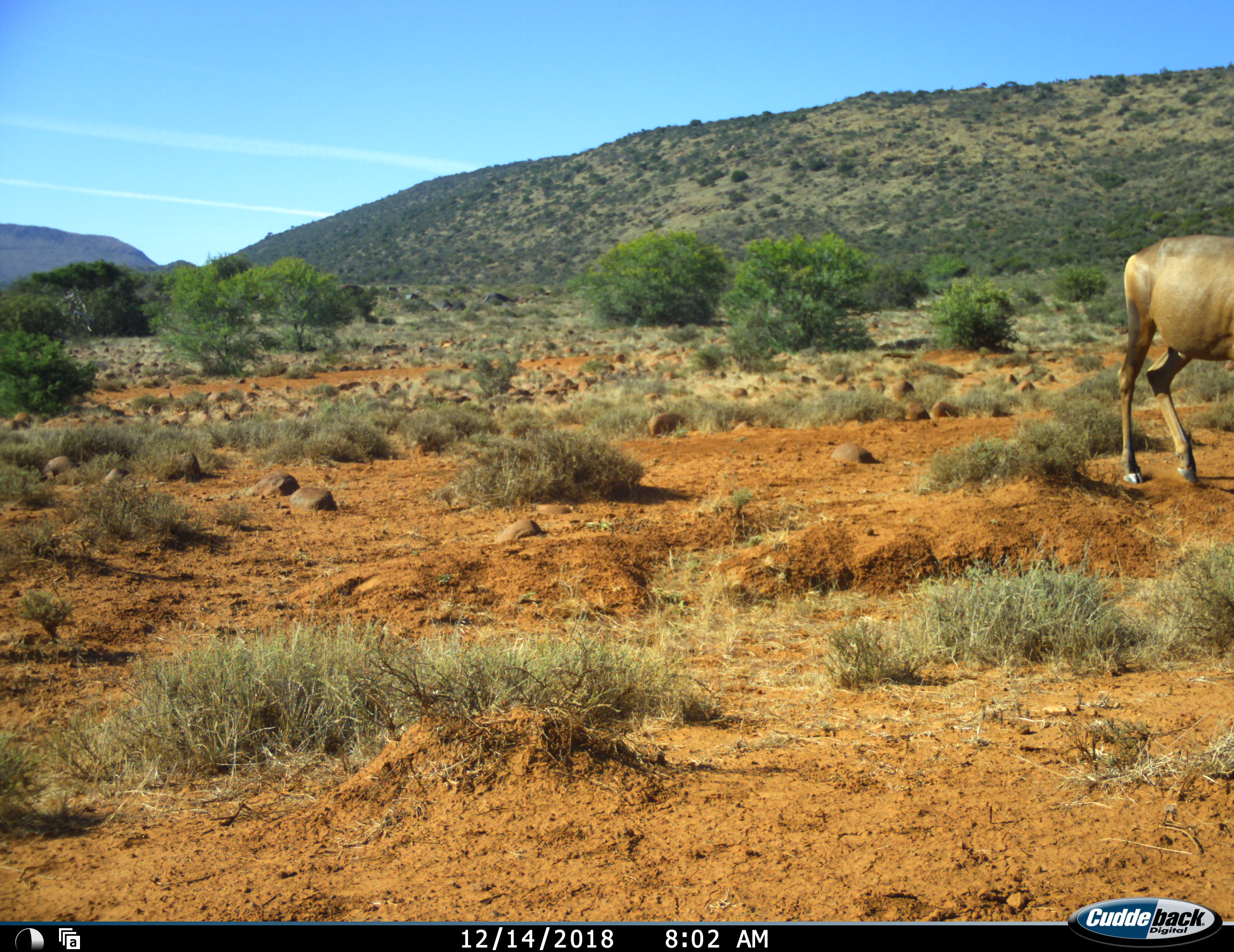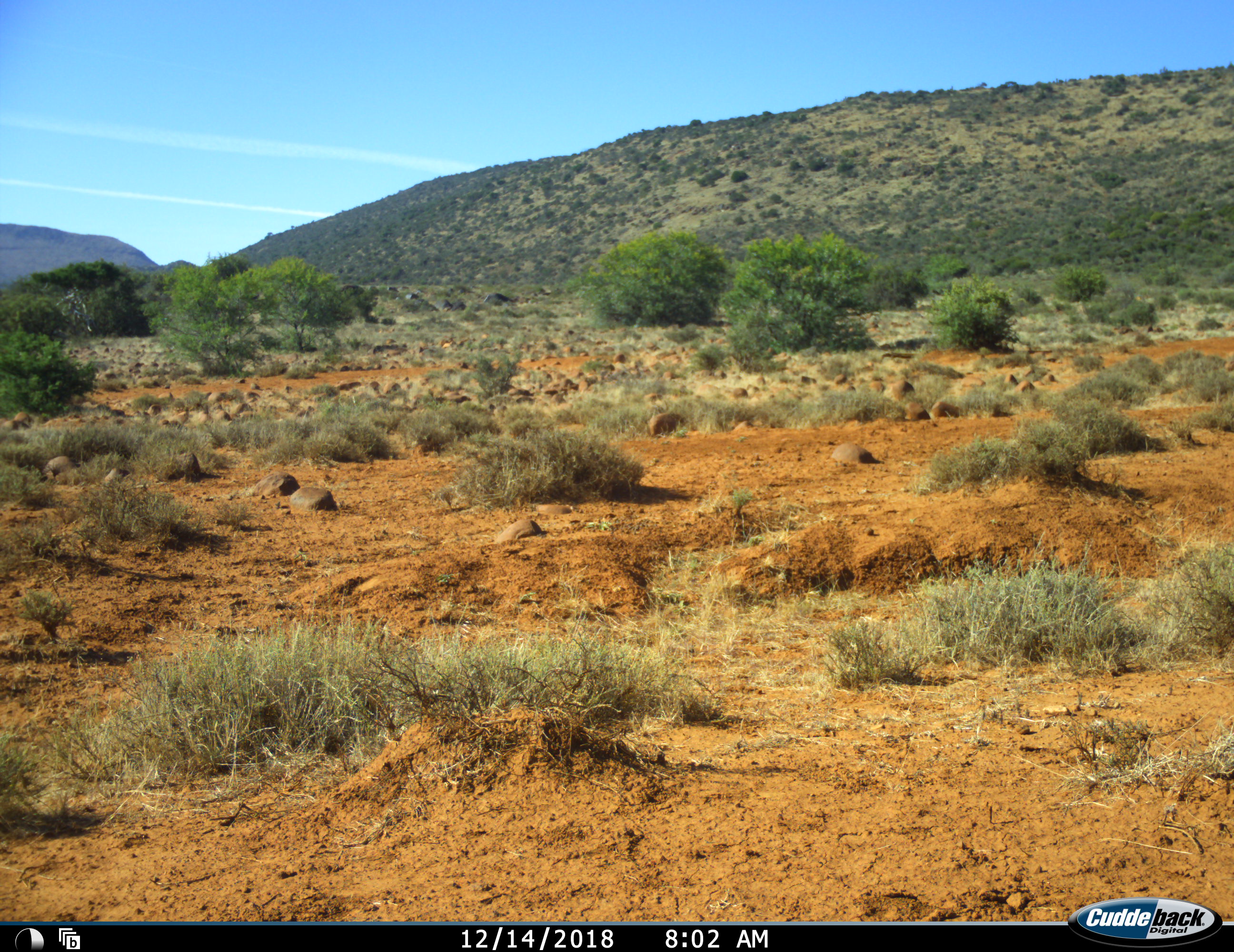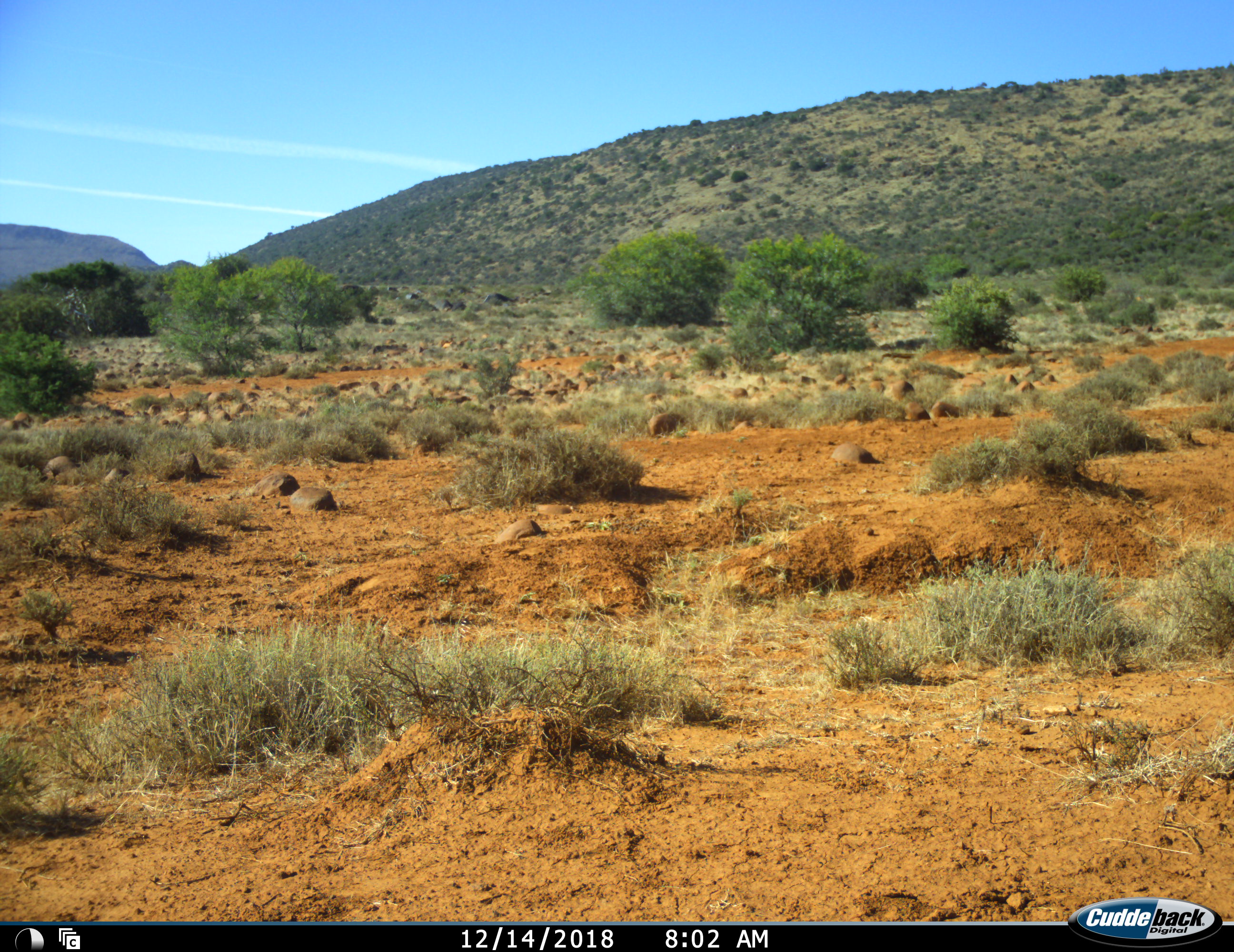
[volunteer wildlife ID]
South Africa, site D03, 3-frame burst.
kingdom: Animalia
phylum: Chordata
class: Mammalia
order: Artiodactyla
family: Bovidae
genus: Alcelaphus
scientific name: Alcelaphus buselaphus caama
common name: red hartebeest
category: hartebeestred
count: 1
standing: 20%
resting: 0%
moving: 80%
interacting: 0%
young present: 0%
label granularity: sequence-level